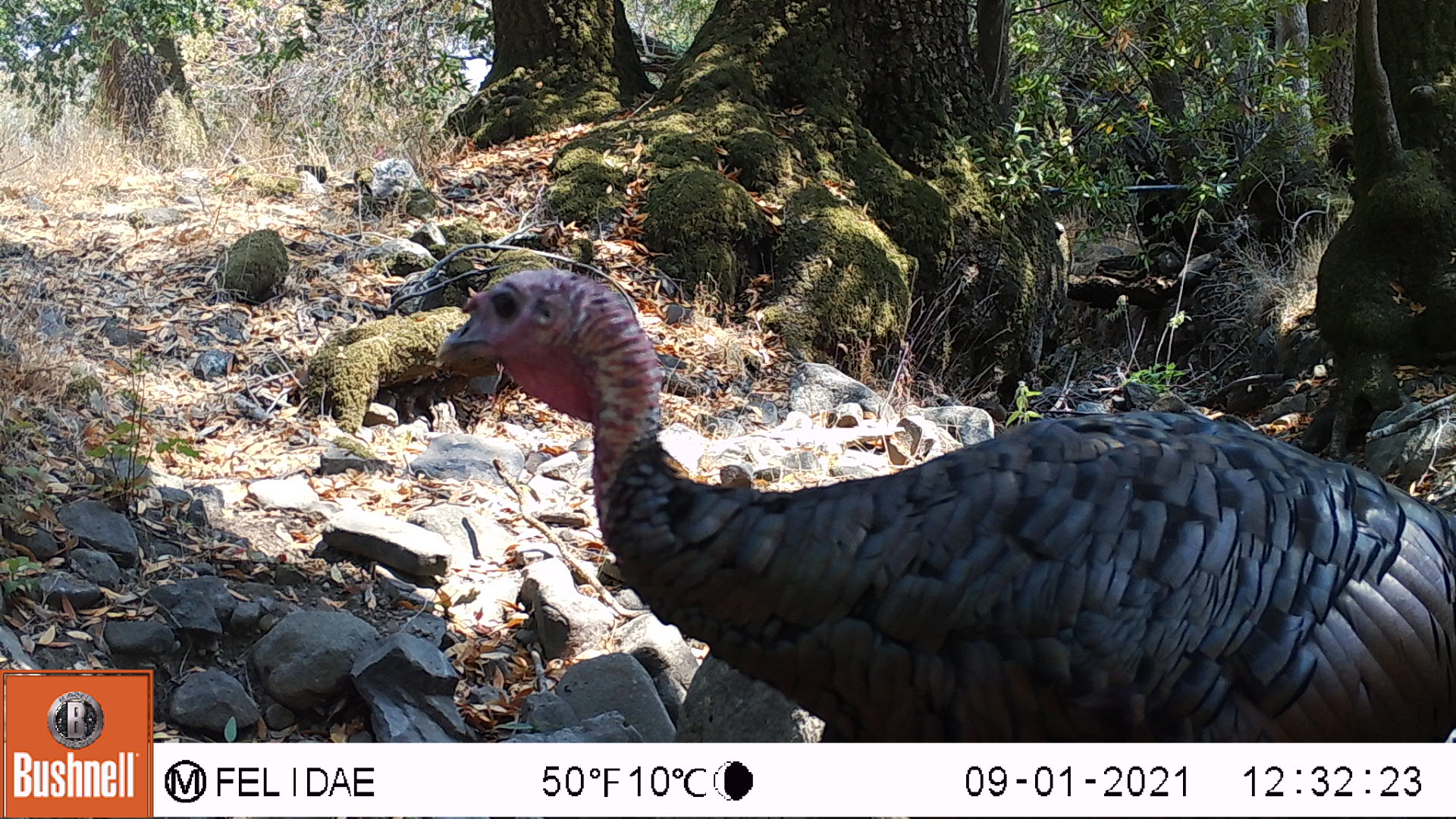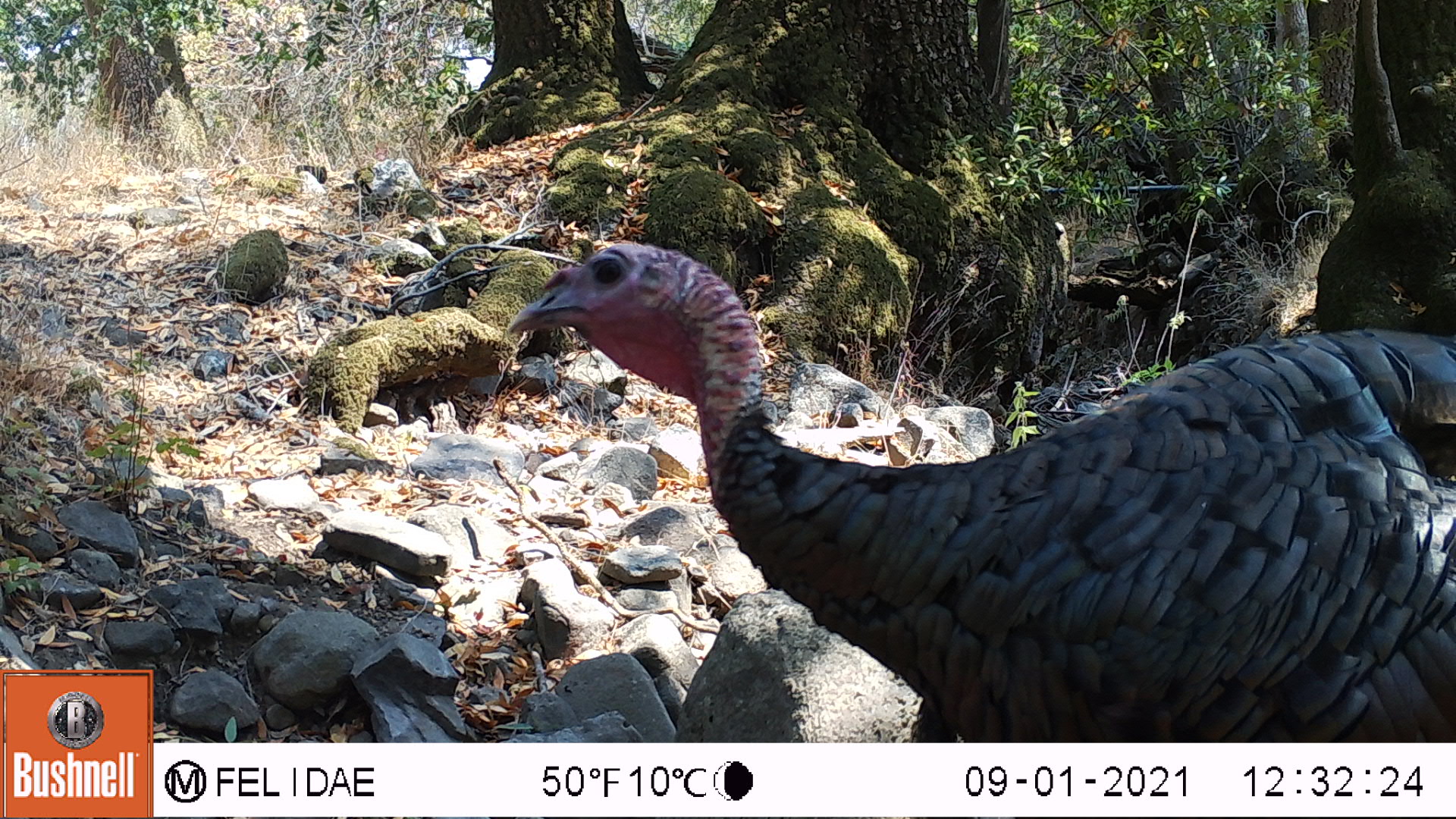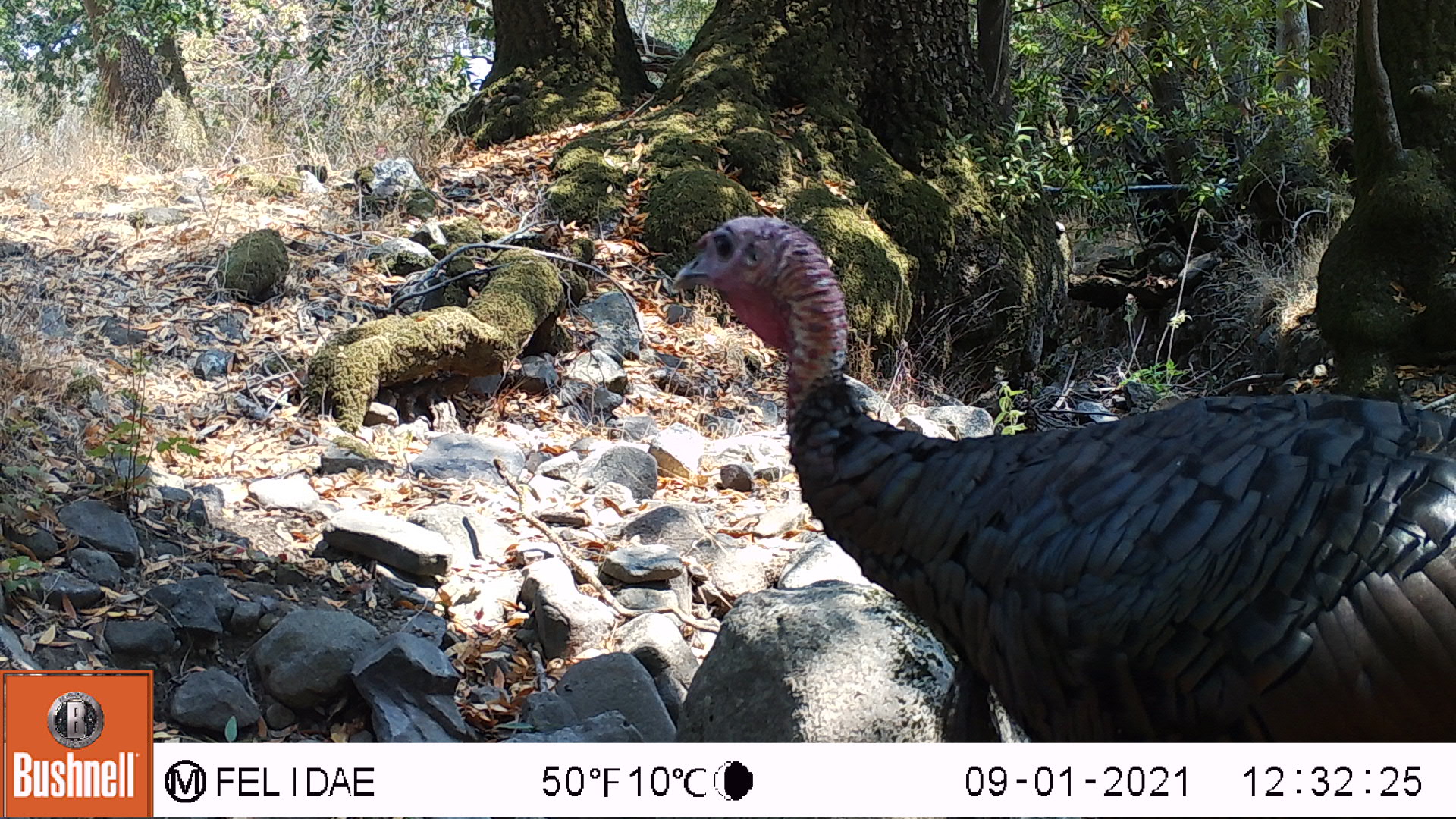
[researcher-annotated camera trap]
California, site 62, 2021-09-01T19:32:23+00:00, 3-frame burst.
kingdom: Animalia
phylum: Chordata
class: Aves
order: Galliformes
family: Phasianidae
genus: Meleagris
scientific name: Meleagris gallopavo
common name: turkey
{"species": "turkey (Meleagris gallopavo)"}